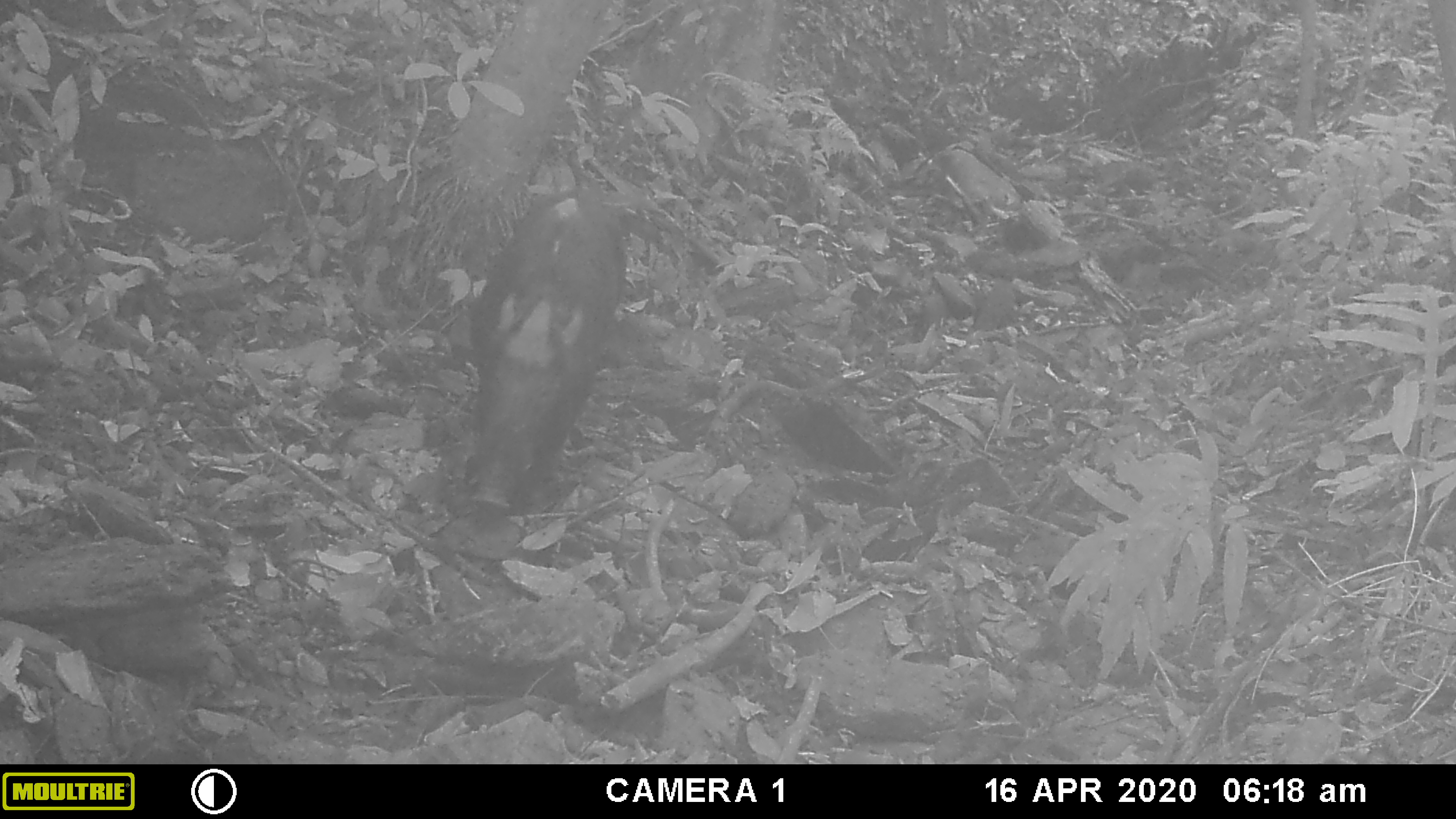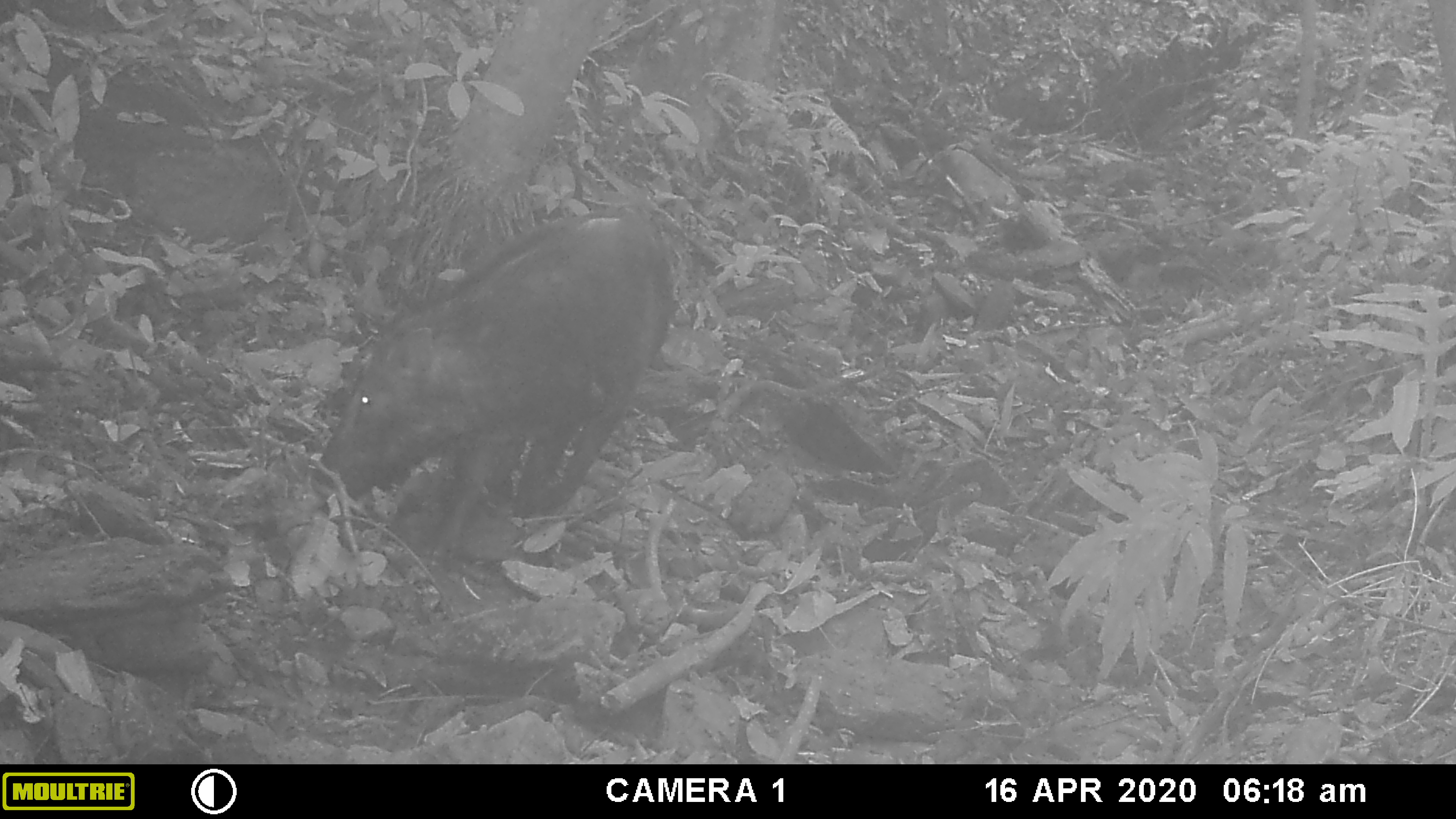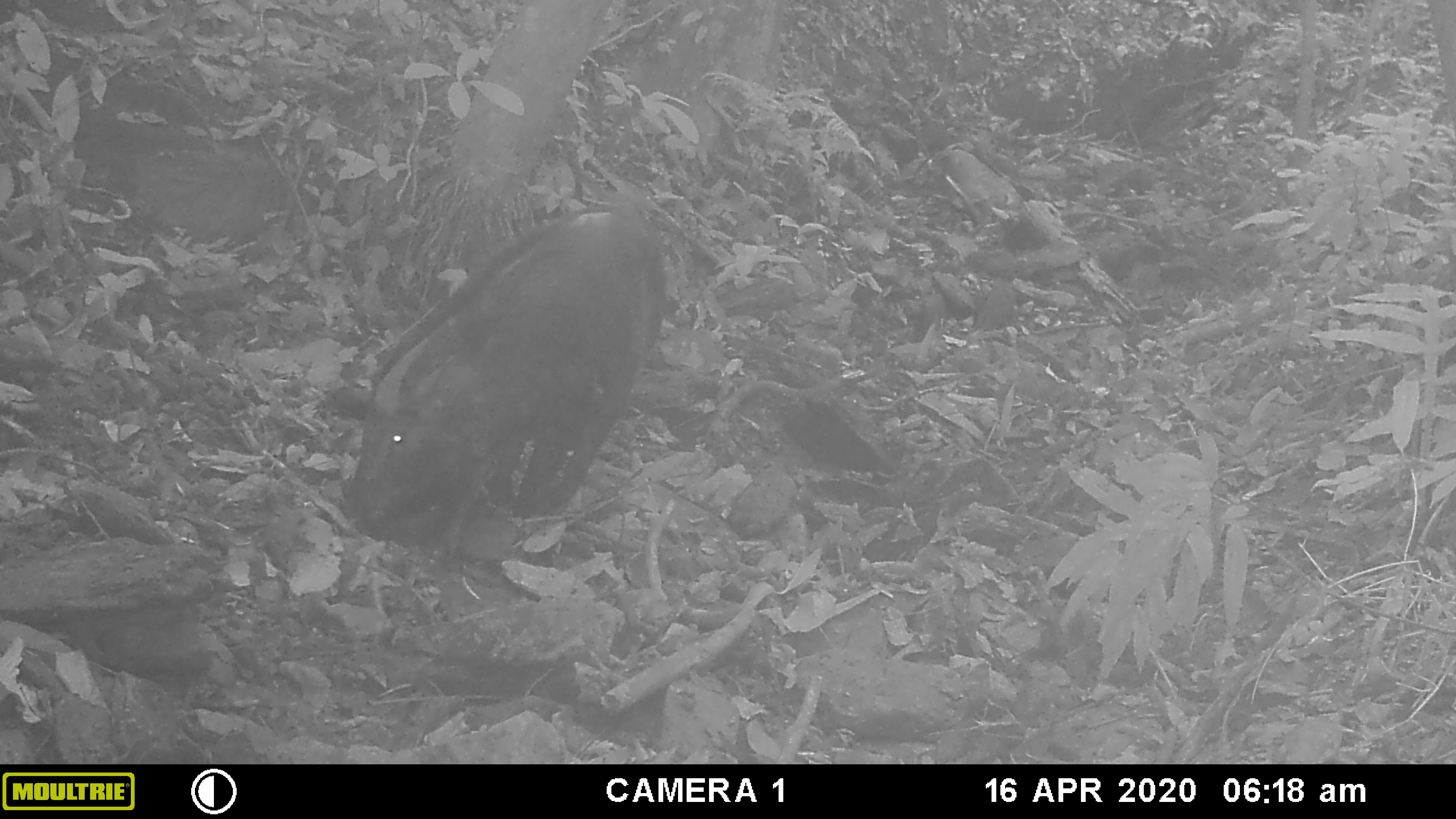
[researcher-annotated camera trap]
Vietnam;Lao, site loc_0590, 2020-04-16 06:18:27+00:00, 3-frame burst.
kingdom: Animalia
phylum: Chordata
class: Mammalia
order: Artiodactyla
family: Suidae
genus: Sus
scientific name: Sus scrofa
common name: eurasian wild pig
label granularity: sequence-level